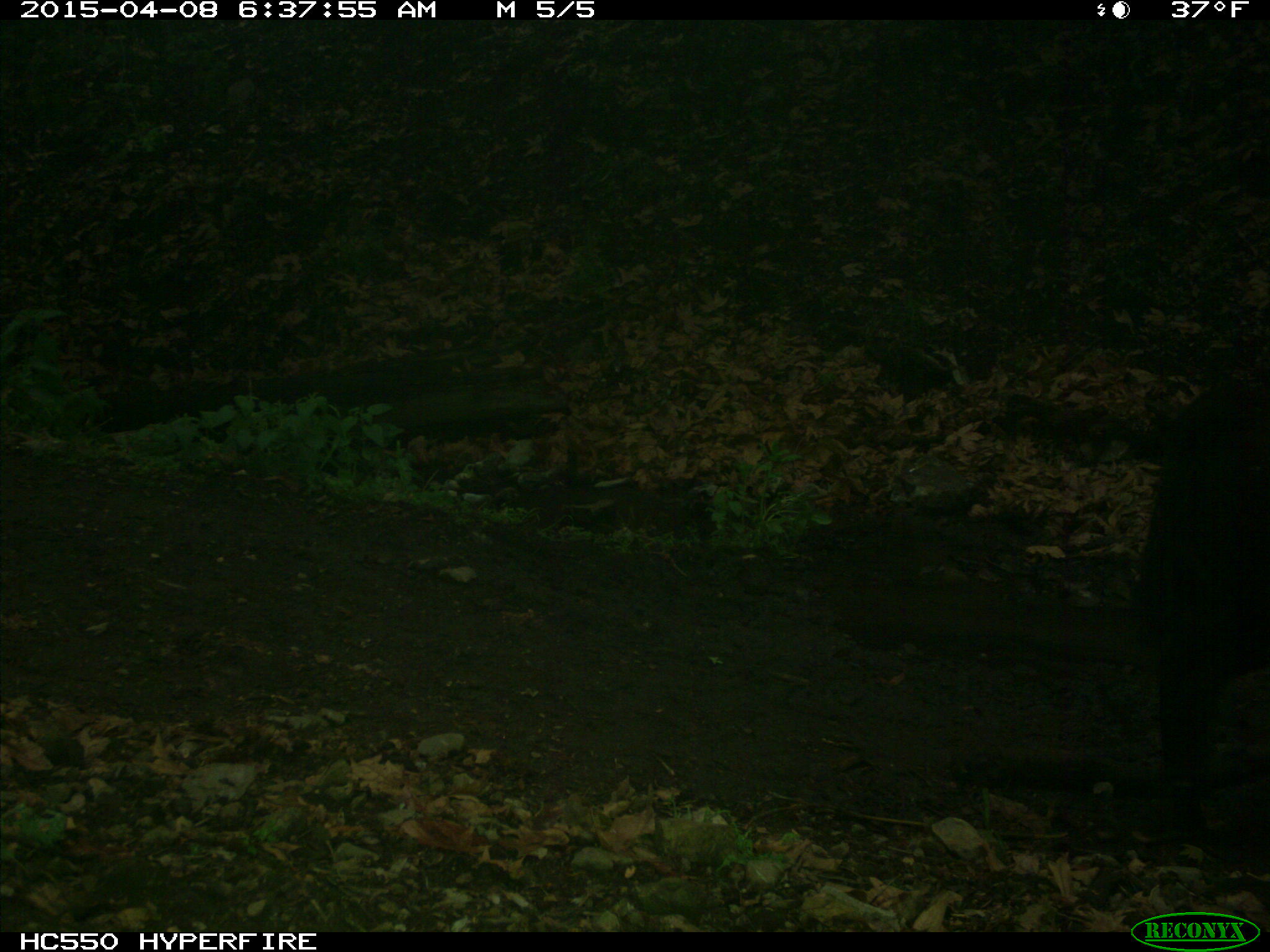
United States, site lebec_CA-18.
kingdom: Animalia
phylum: Chordata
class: Mammalia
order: Artiodactyla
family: Bovidae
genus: Bos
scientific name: Bos taurus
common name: domestic cow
Bos taurus (domestic cow).